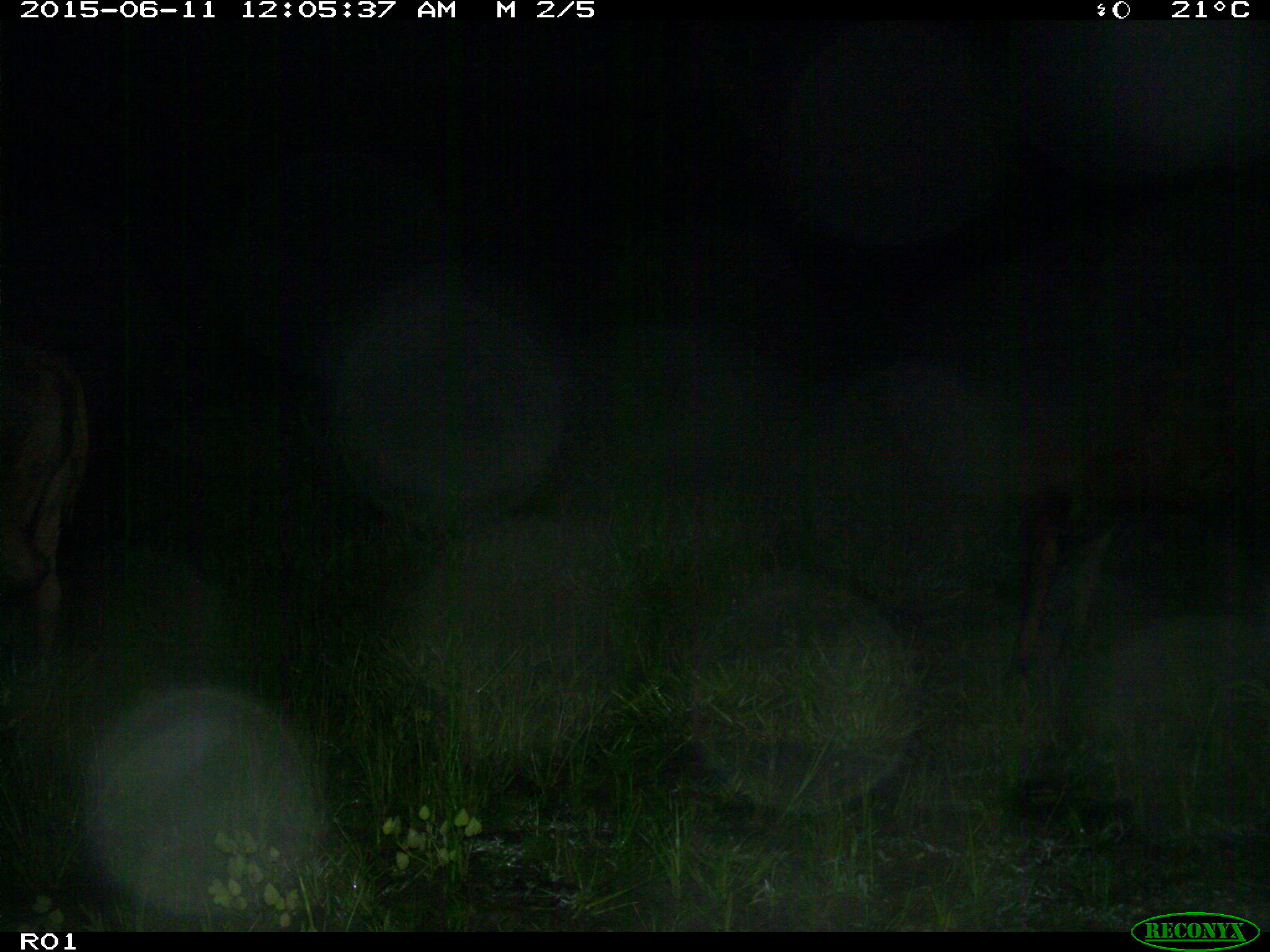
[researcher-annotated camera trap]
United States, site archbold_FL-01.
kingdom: Animalia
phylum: Chordata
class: Mammalia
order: Artiodactyla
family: Bovidae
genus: Bos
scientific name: Bos taurus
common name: domestic cow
Bos taurus (domestic cow).